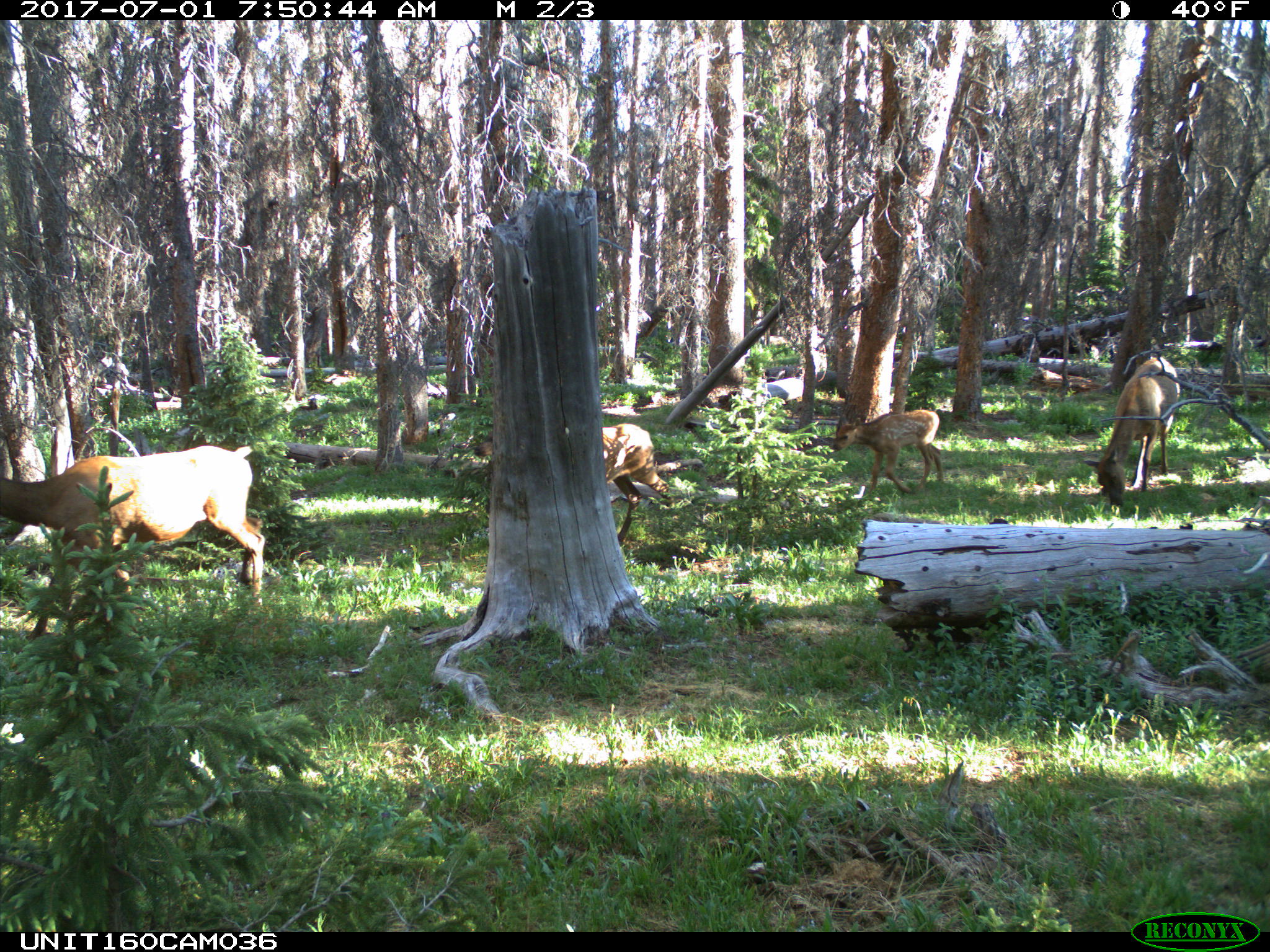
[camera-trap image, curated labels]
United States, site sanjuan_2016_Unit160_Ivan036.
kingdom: Animalia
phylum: Chordata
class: Mammalia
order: Artiodactyla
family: Cervidae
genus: Cervus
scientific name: Cervus elaphus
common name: red deer